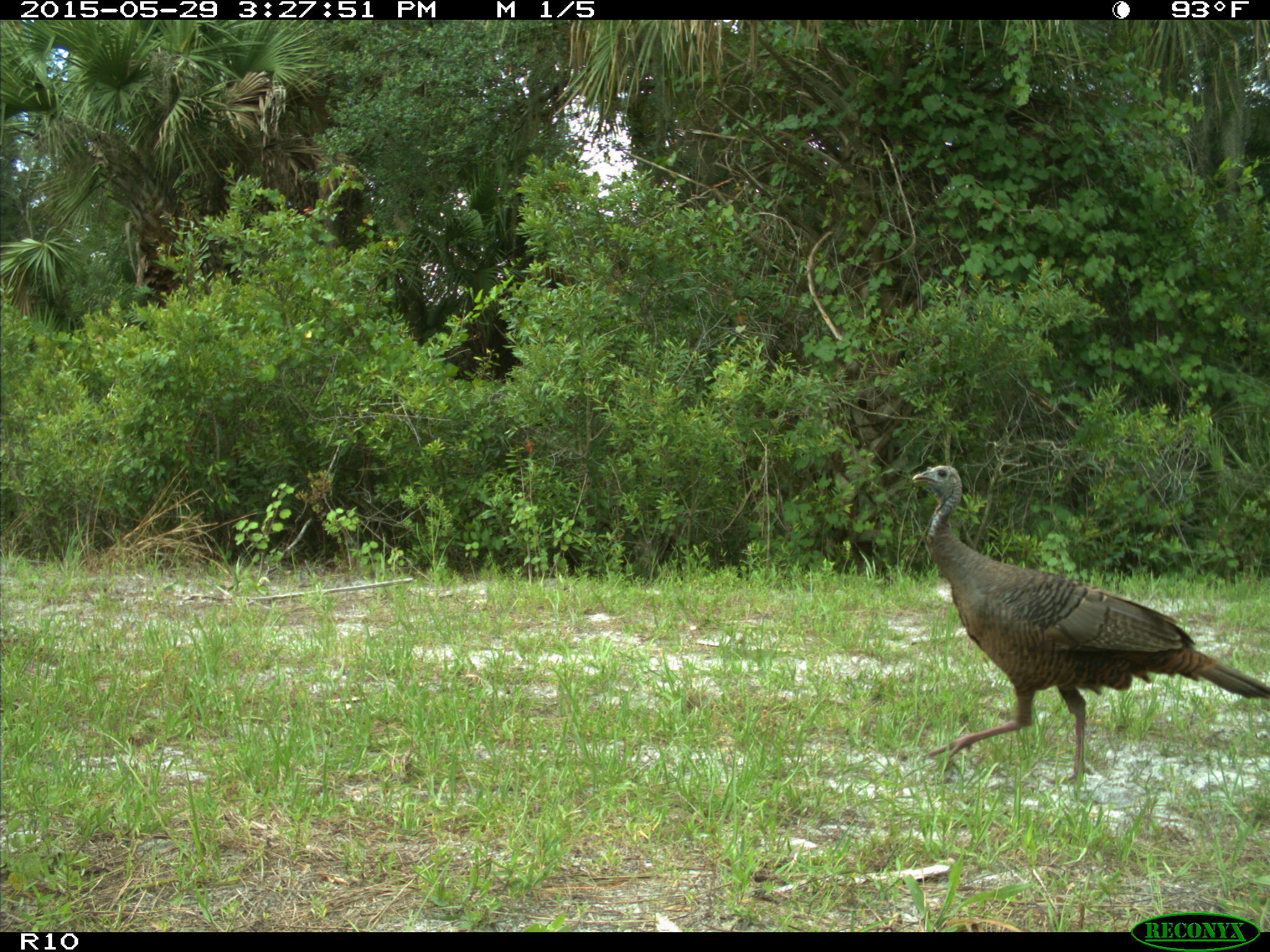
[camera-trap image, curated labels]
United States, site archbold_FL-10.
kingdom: Animalia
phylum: Chordata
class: Aves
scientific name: Aves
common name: birds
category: unidentified bird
Unidentified bird (birds) (Aves).